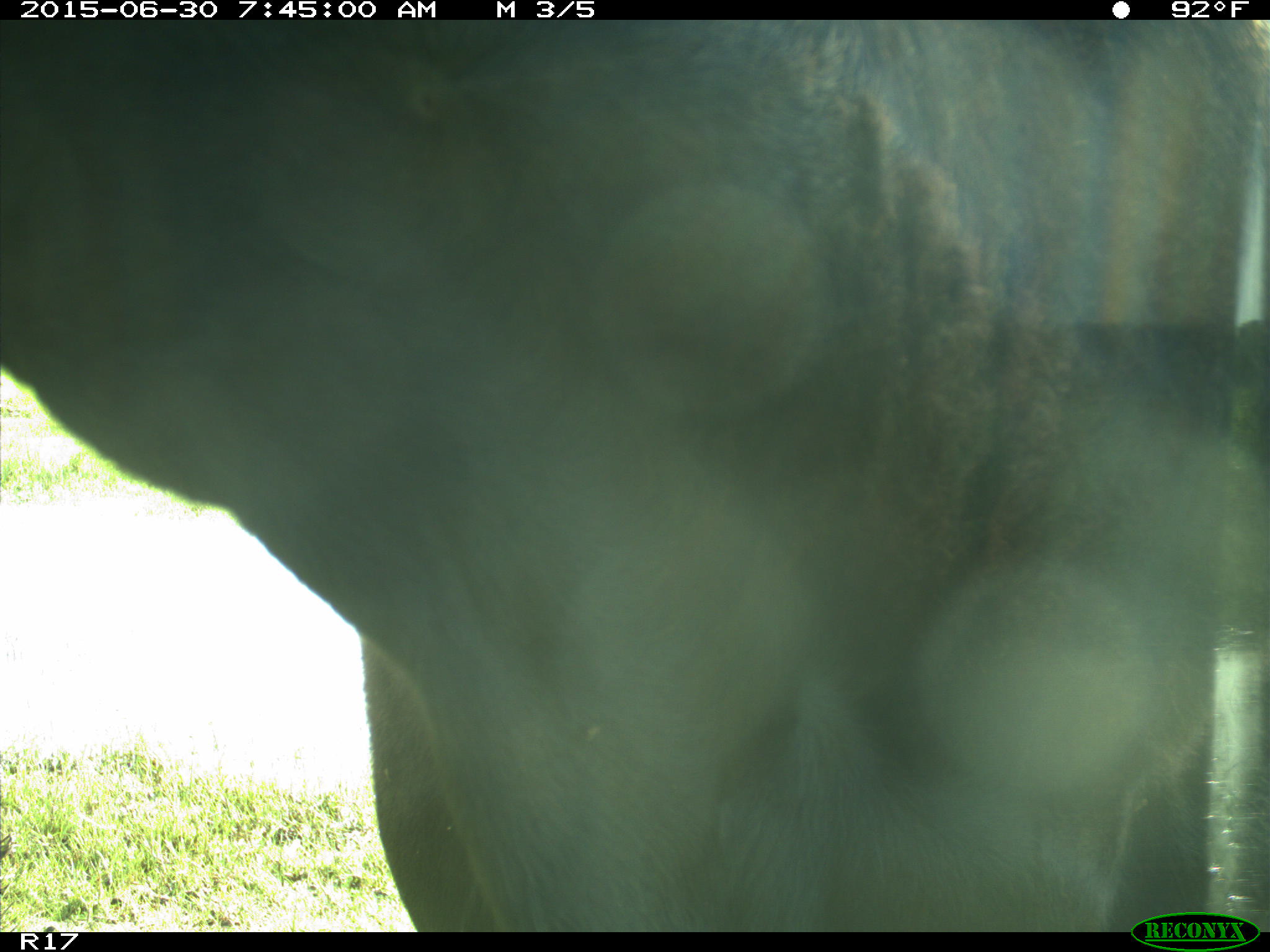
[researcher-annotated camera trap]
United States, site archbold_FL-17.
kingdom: Animalia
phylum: Chordata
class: Mammalia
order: Artiodactyla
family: Bovidae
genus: Bos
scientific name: Bos taurus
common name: domestic cow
Bos taurus (domestic cow).